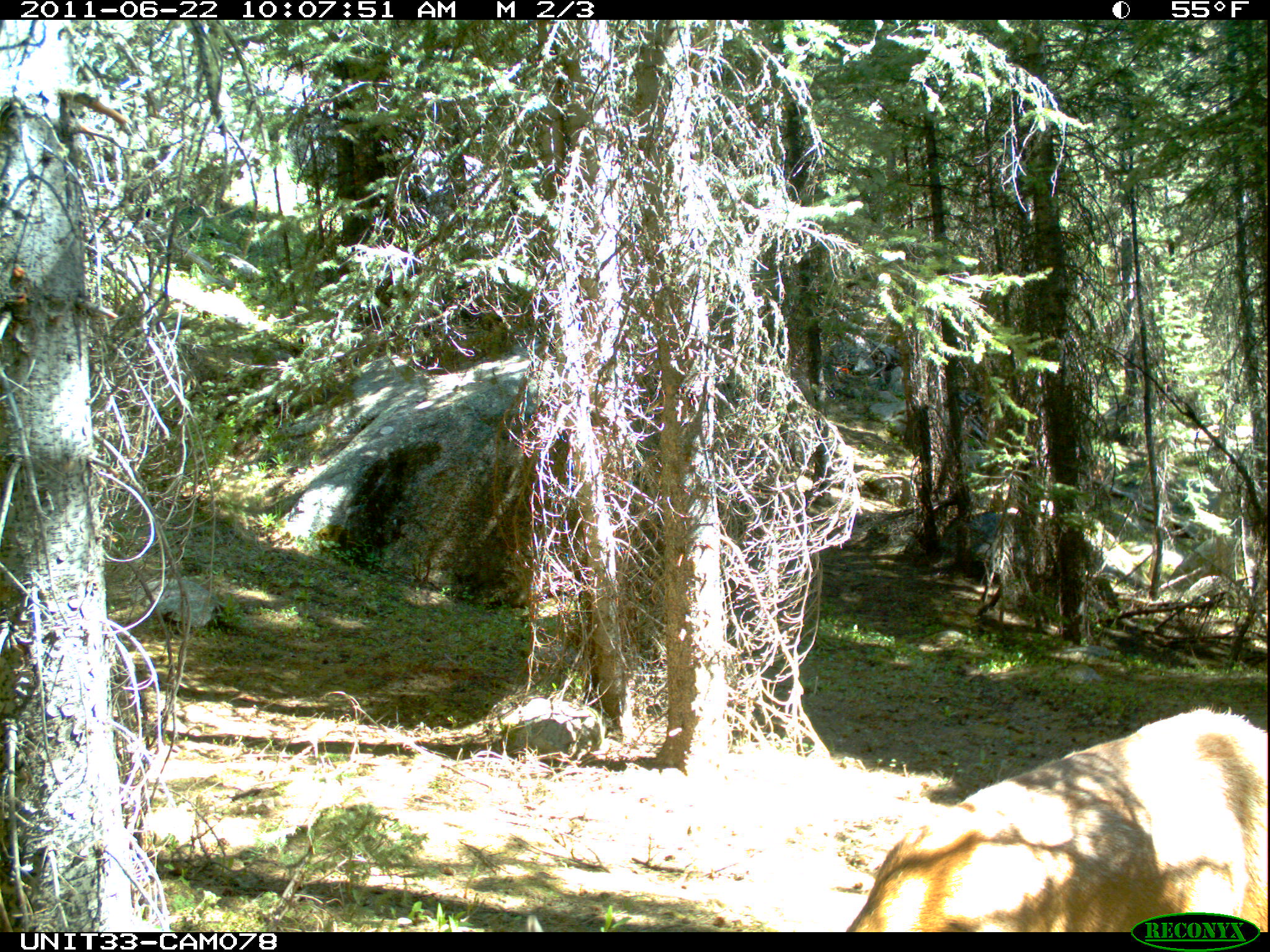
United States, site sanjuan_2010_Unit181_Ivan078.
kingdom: Animalia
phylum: Chordata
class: Mammalia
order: Artiodactyla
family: Cervidae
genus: Cervus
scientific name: Cervus elaphus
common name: red deer